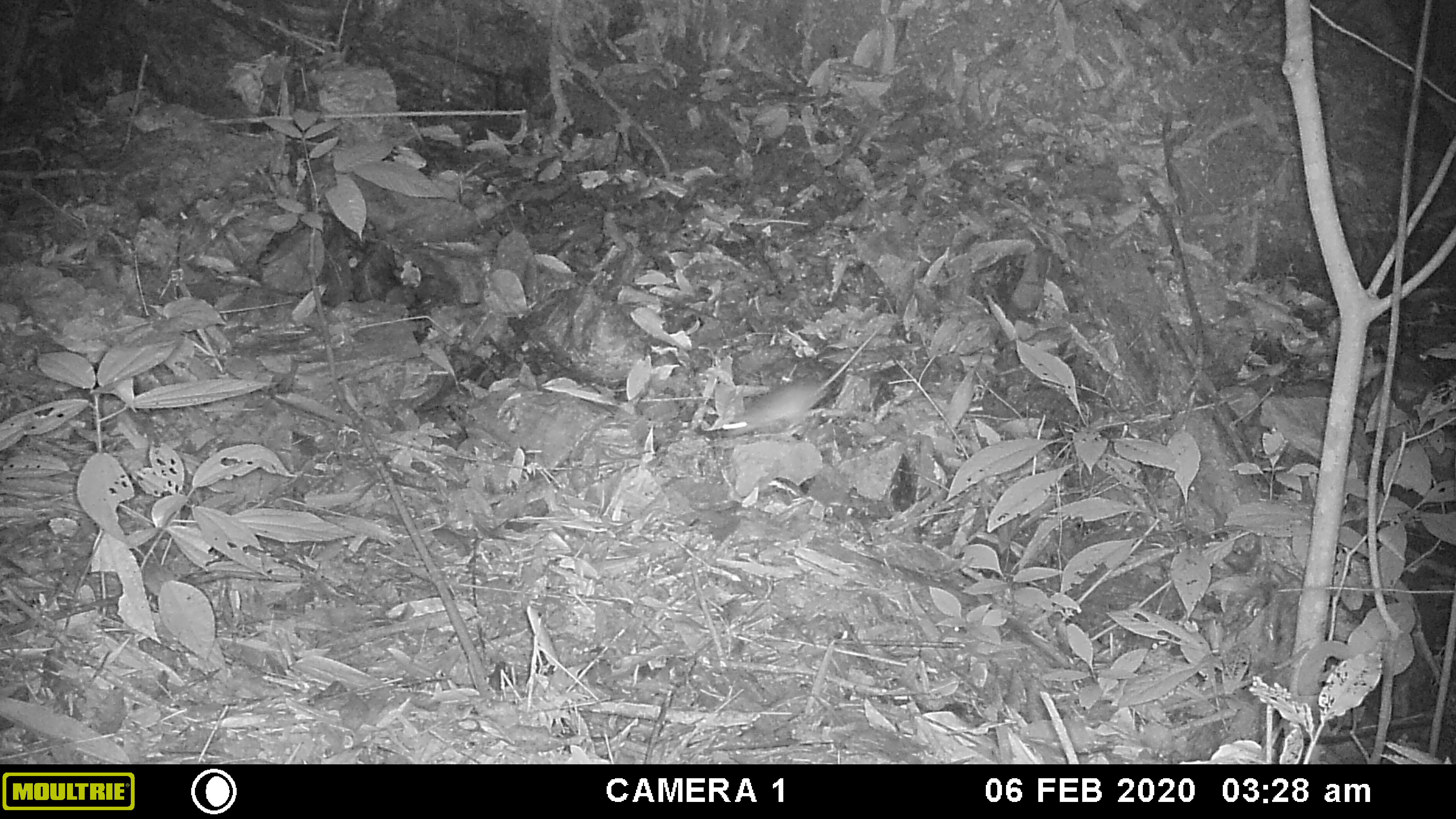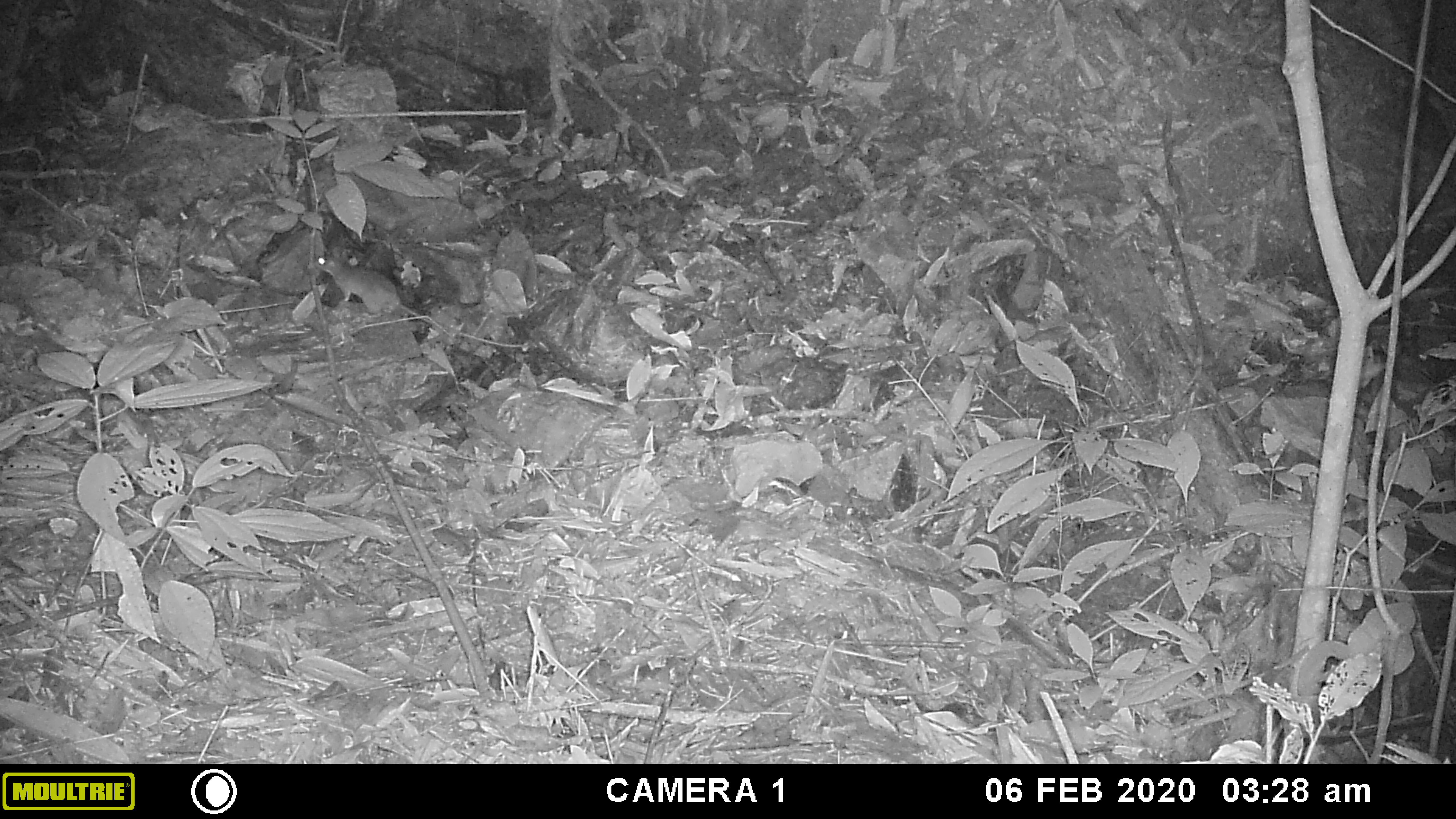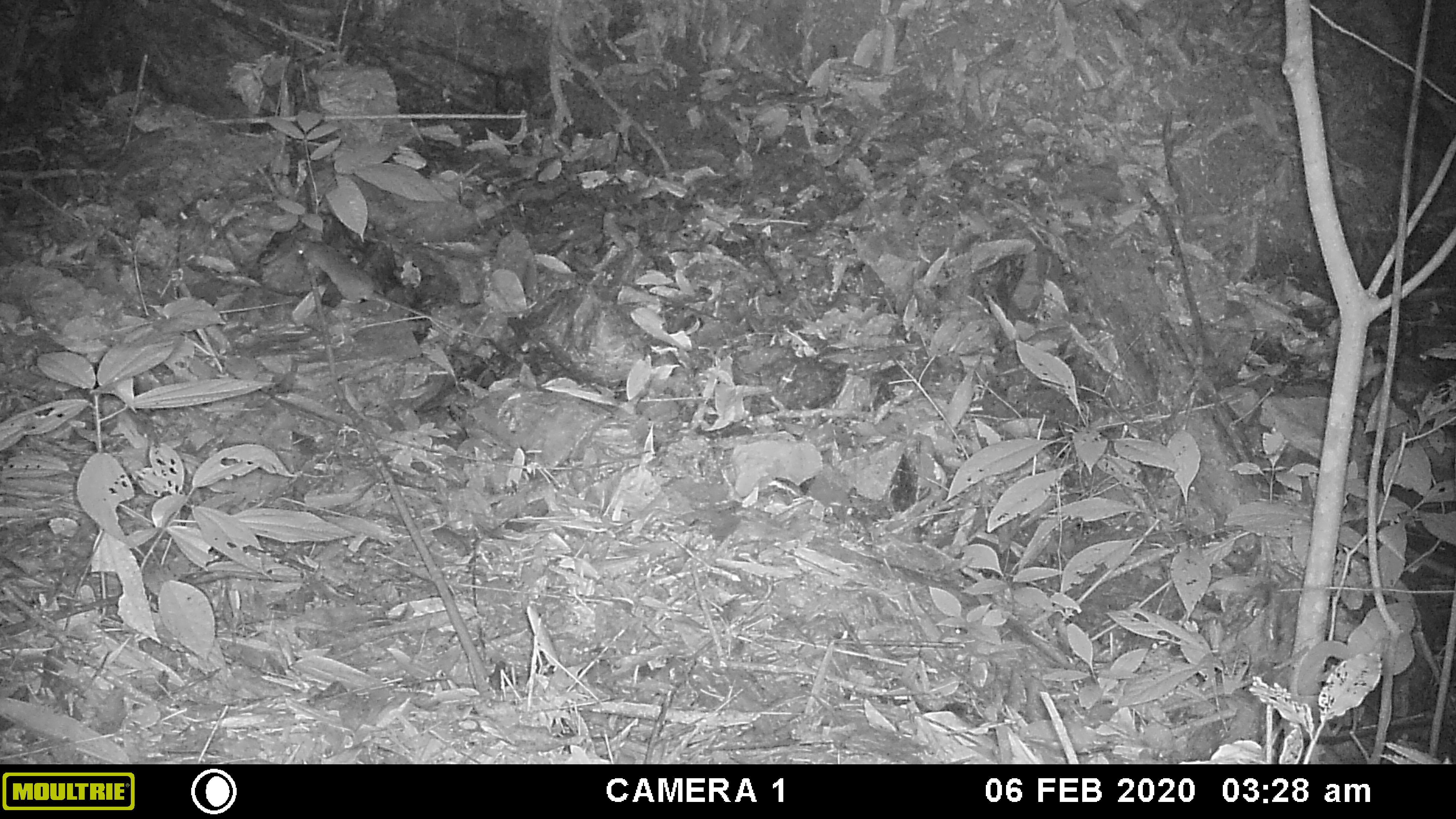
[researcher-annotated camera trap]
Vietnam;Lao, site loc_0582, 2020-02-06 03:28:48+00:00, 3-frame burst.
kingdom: Animalia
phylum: Chordata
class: Mammalia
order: Rodentia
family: Muridae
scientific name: Muridae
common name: old-world mice and rats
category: unidentified murid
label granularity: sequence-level